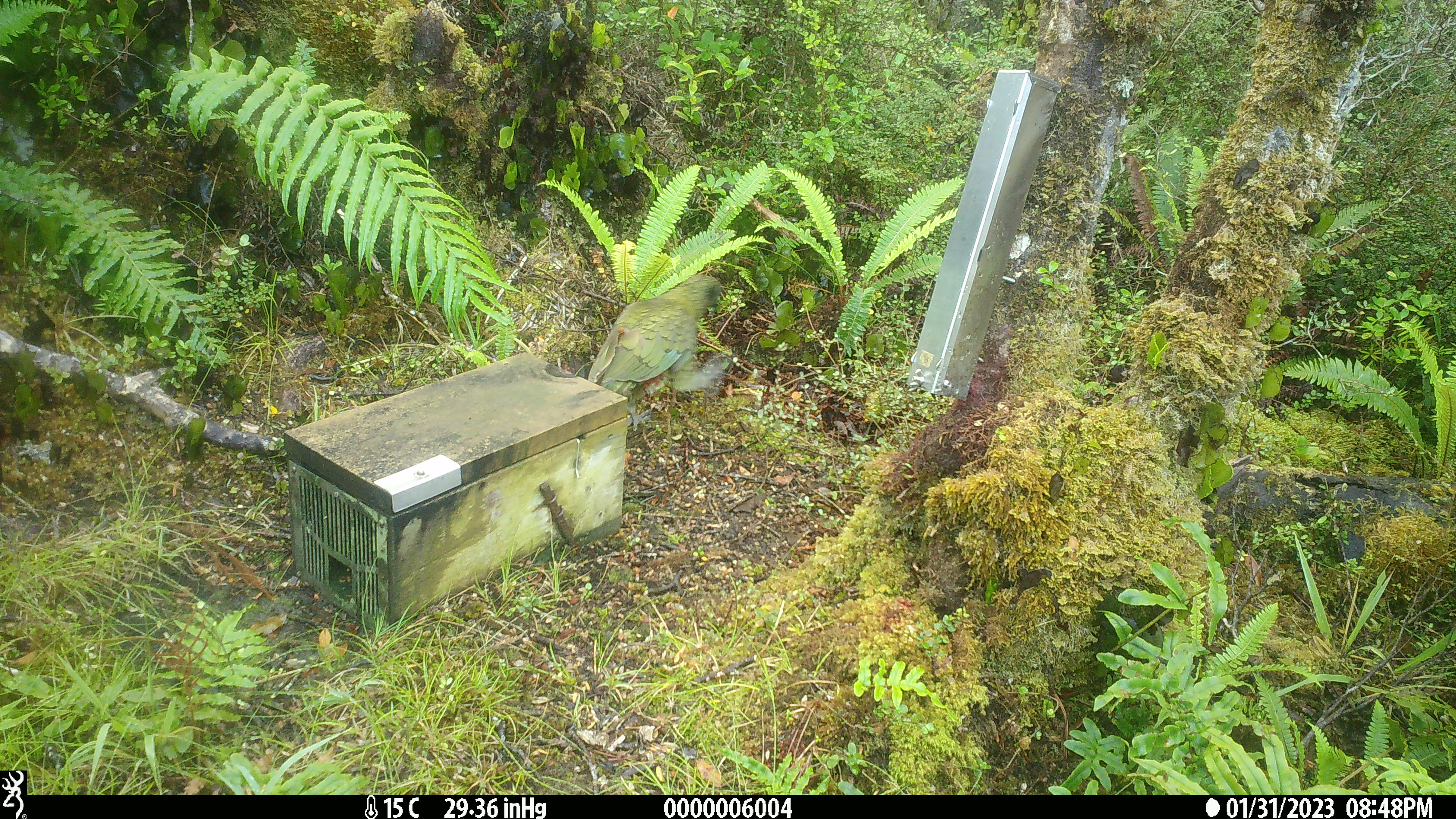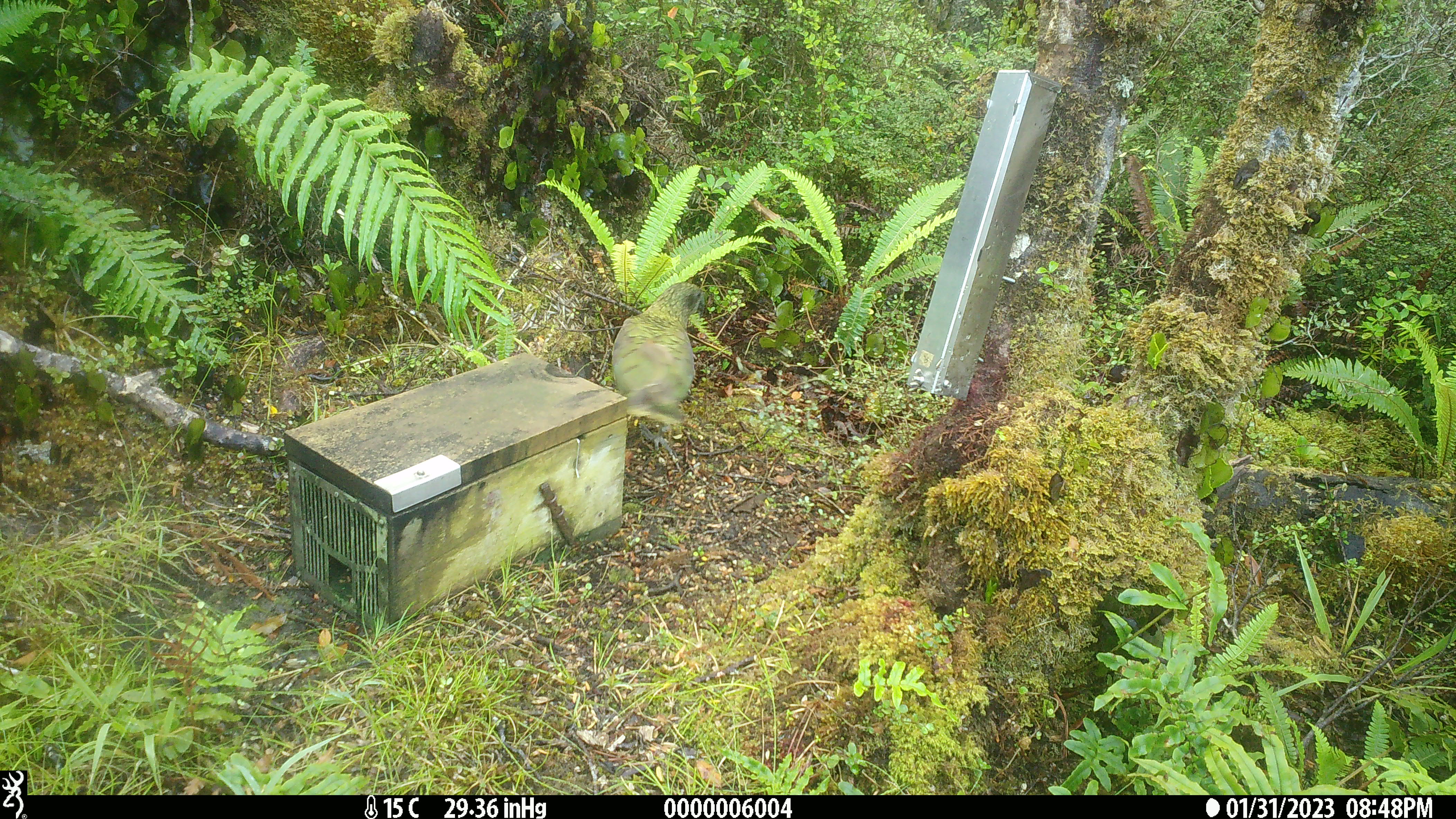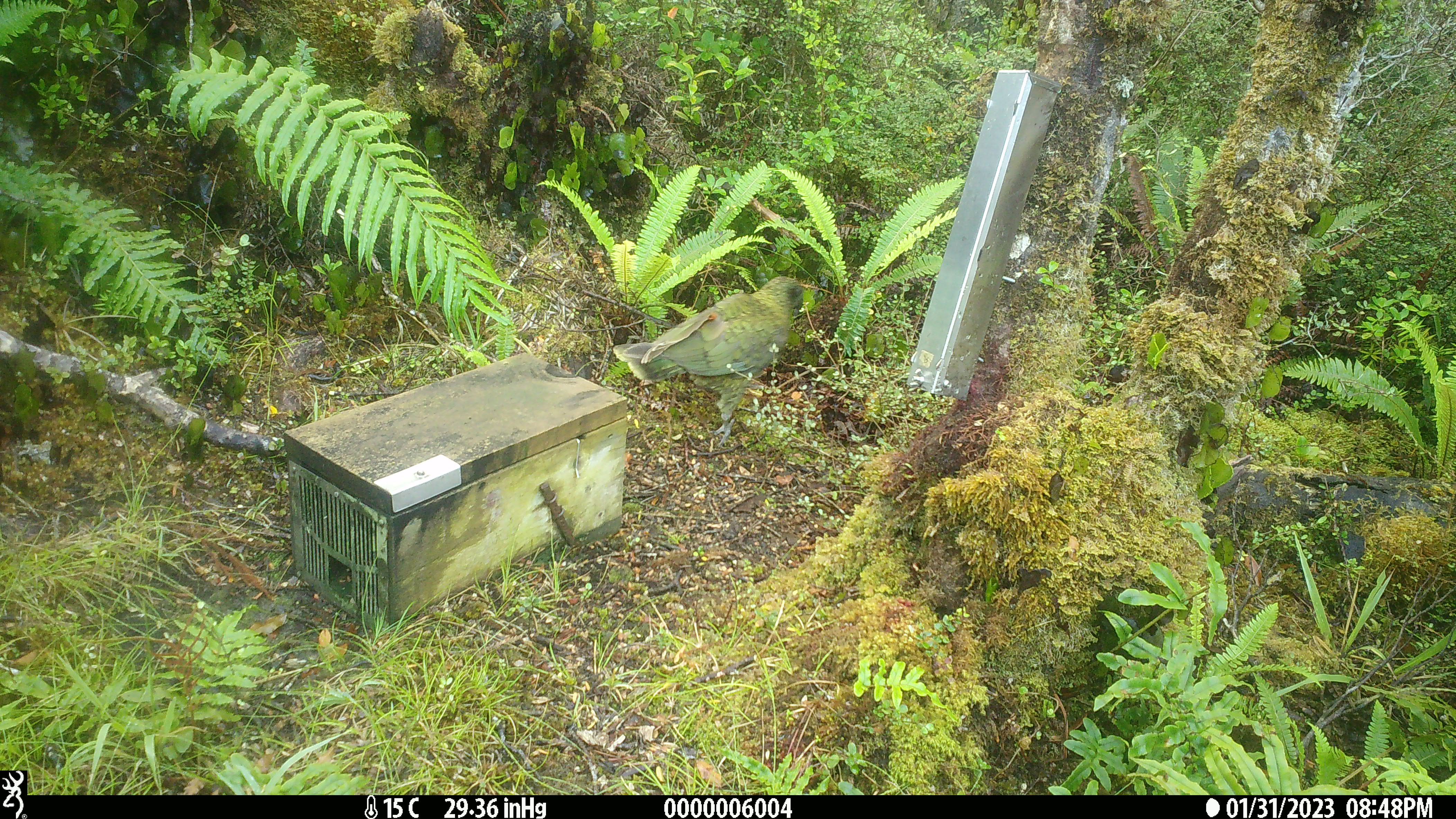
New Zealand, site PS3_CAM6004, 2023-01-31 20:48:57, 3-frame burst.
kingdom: Animalia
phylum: Chordata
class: Aves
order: Psittaciformes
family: Strigopidae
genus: Nestor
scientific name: Nestor notabilis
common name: kea